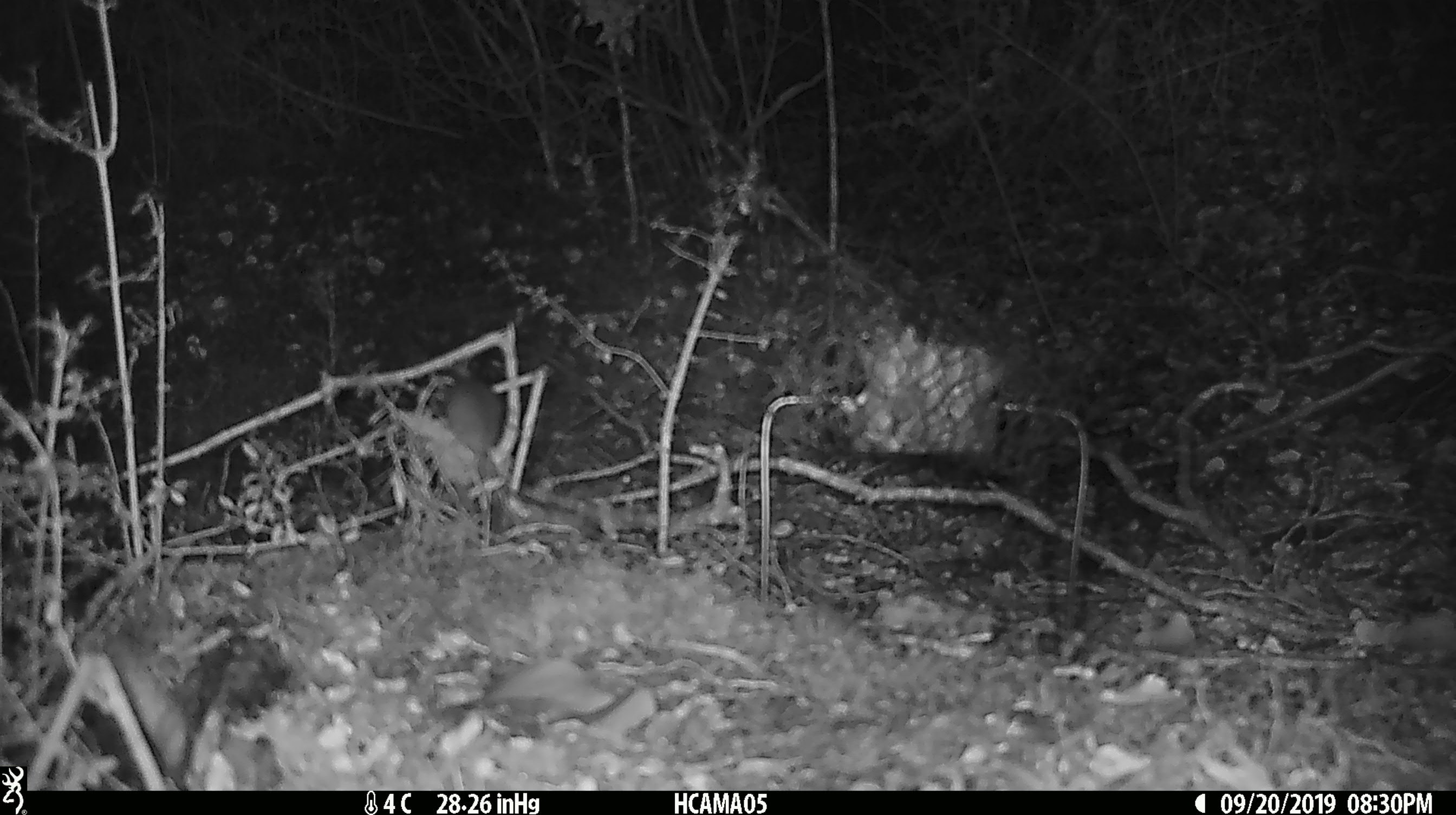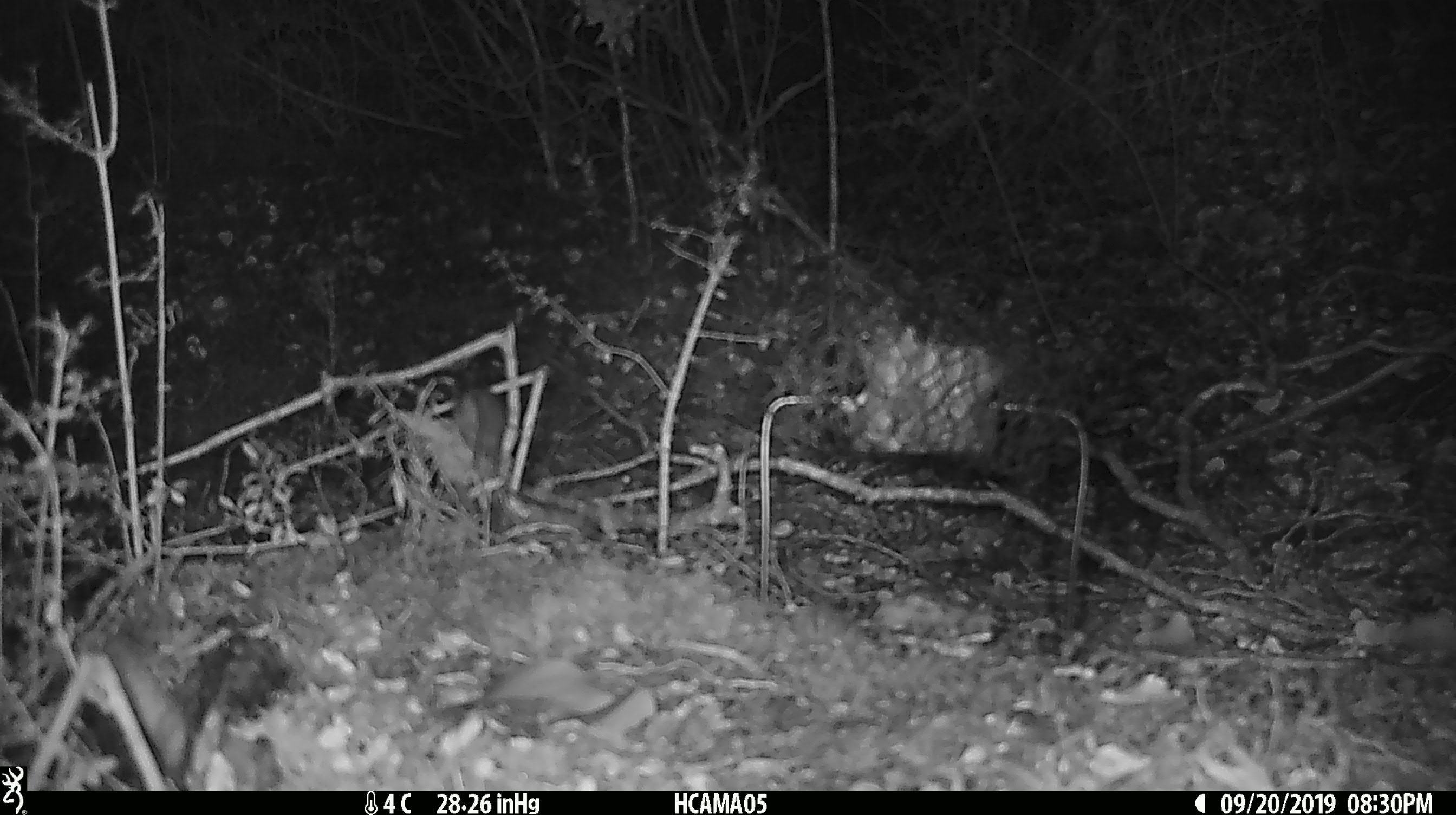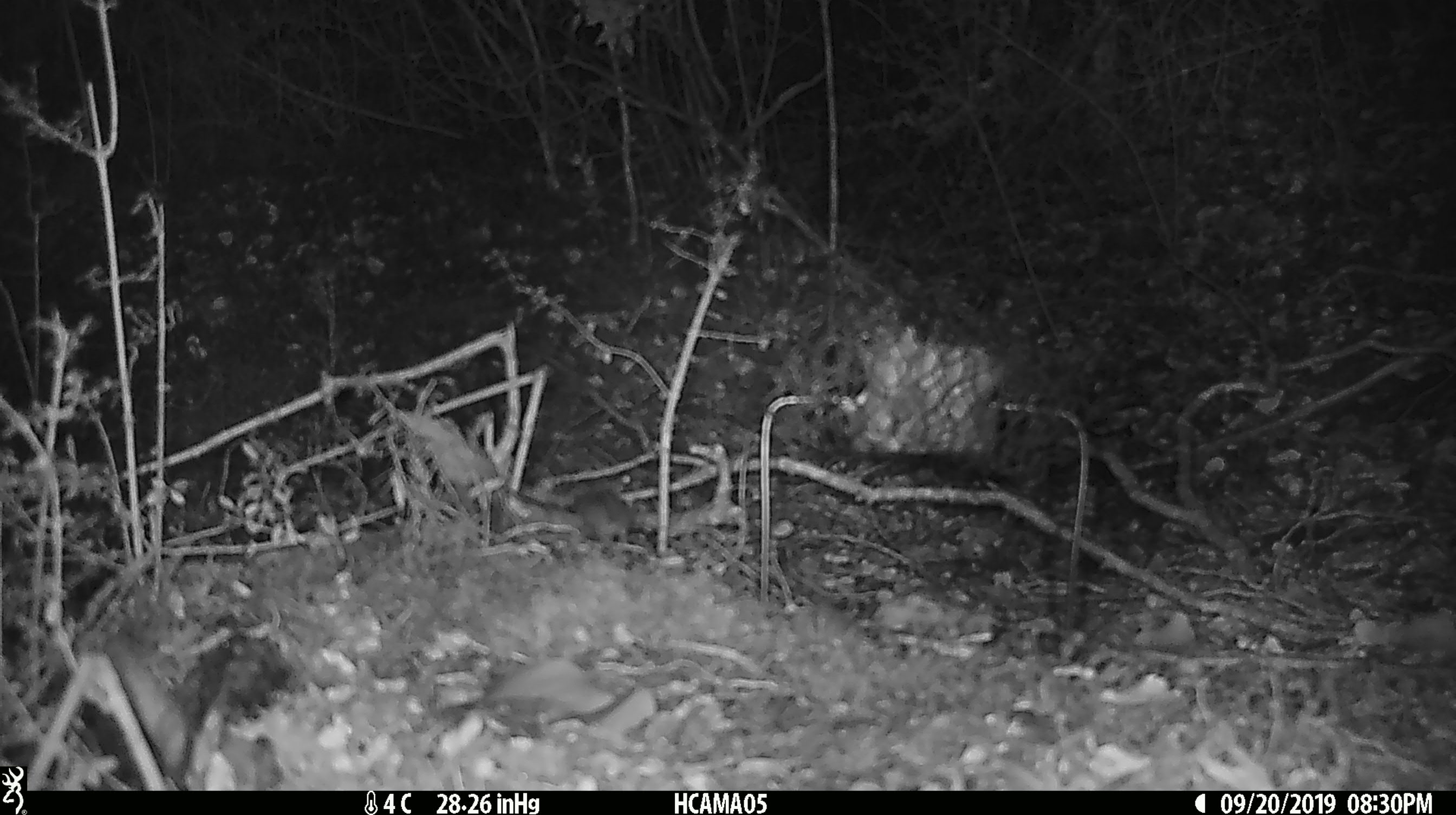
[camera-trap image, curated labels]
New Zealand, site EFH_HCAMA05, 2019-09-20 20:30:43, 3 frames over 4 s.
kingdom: Animalia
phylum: Chordata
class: Mammalia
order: Rodentia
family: Muridae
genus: Mus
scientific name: Mus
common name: mouse